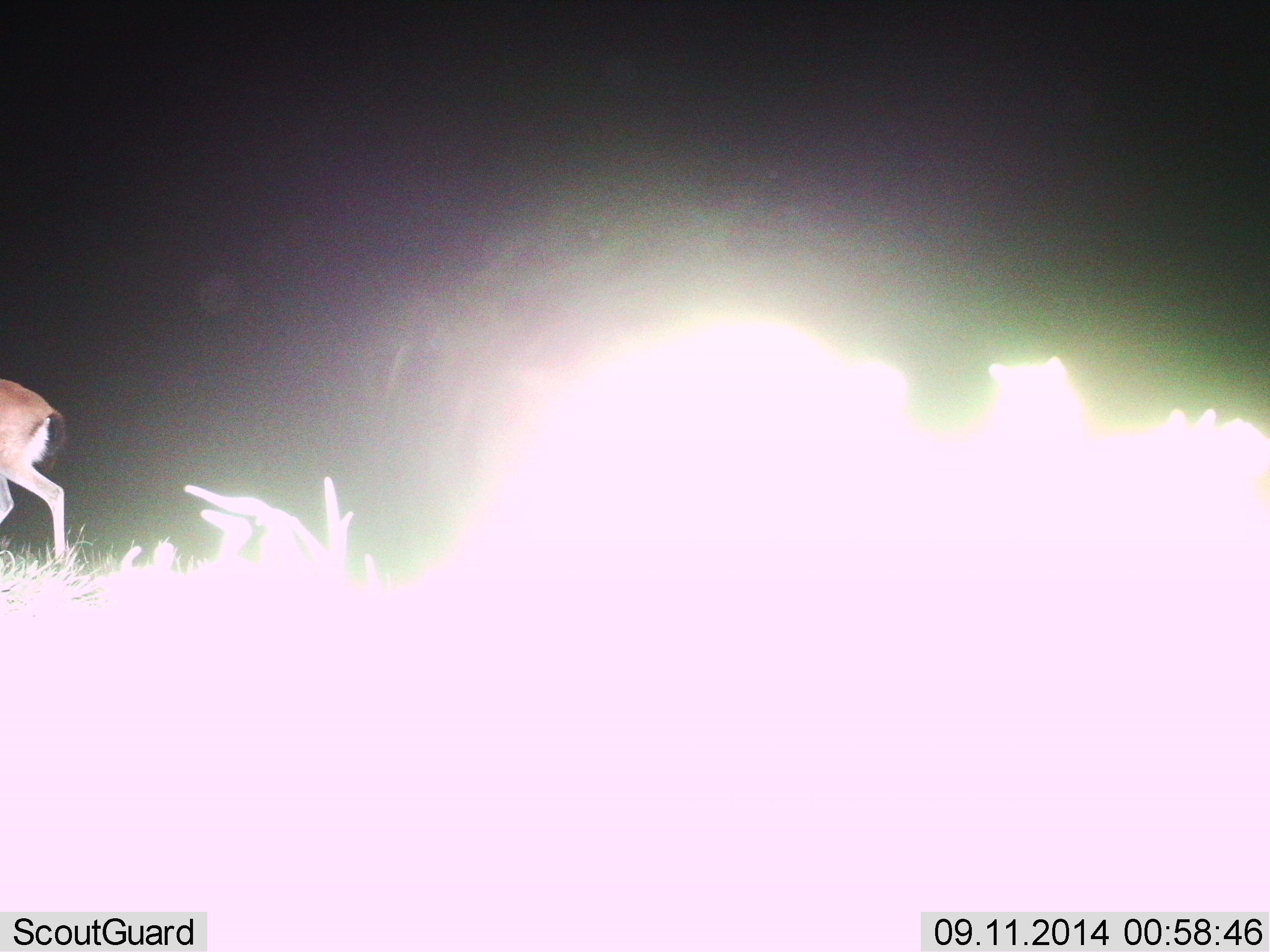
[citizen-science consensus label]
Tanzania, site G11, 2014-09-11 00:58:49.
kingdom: Animalia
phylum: Chordata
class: Mammalia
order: Artiodactyla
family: Bovidae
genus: Eudorcas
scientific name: Eudorcas thomsonii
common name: thomson's gazelle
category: gazellethomsons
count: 1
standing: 30%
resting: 0%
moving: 70%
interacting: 0%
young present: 0%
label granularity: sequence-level